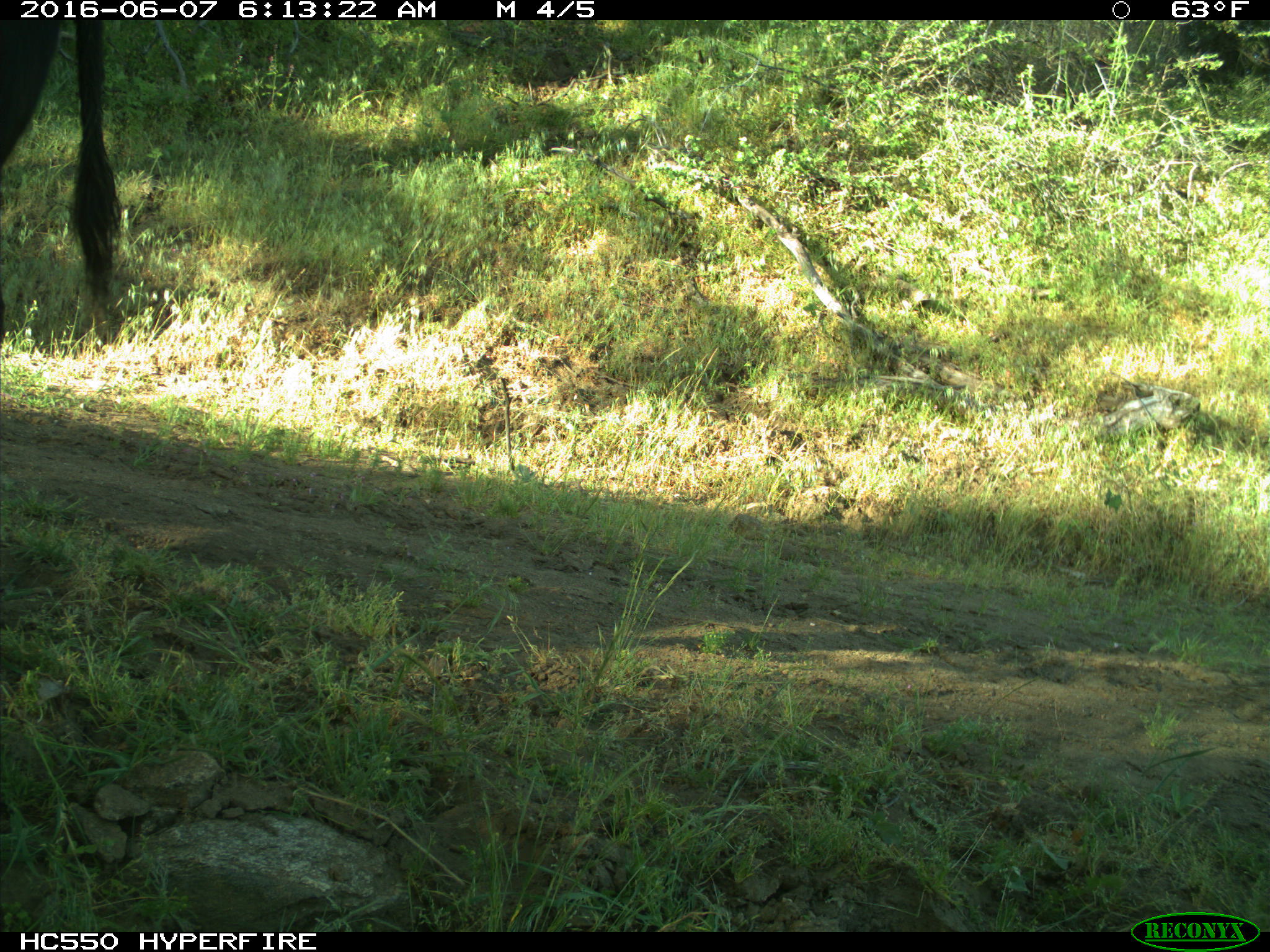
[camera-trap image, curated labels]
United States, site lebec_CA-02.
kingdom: Animalia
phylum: Chordata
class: Mammalia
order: Artiodactyla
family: Bovidae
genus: Bos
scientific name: Bos taurus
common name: domestic cow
Bos taurus (domestic cow).